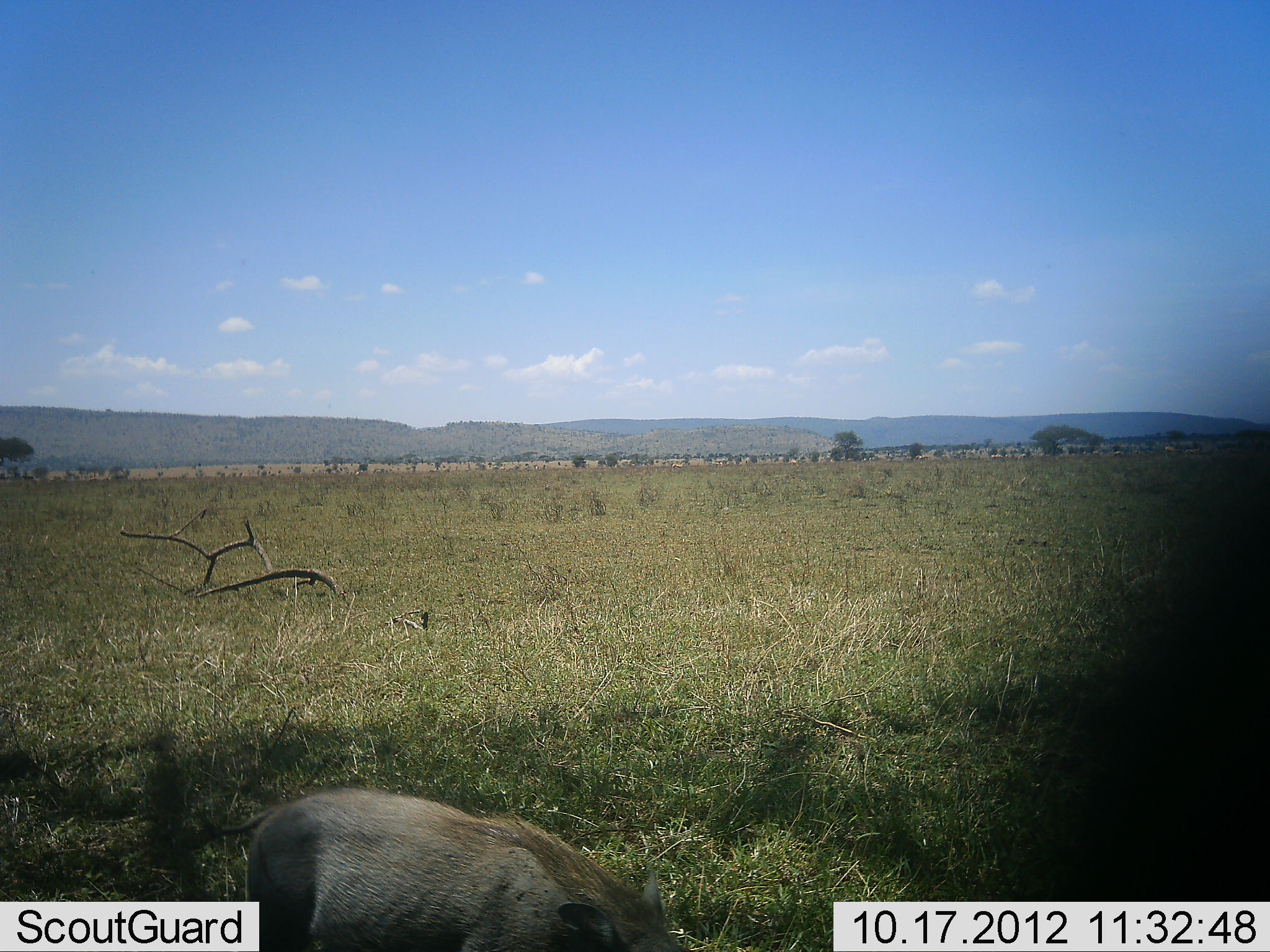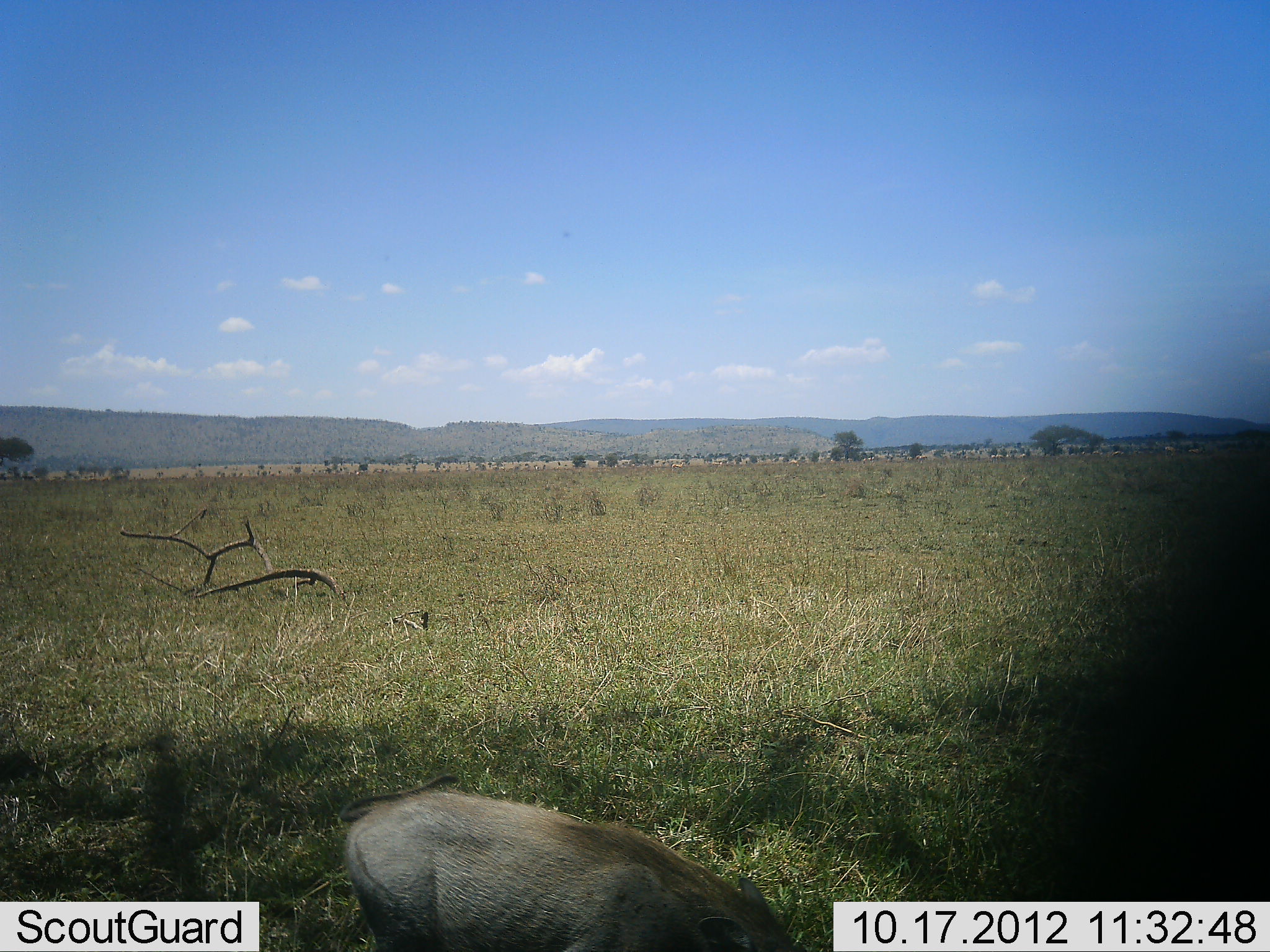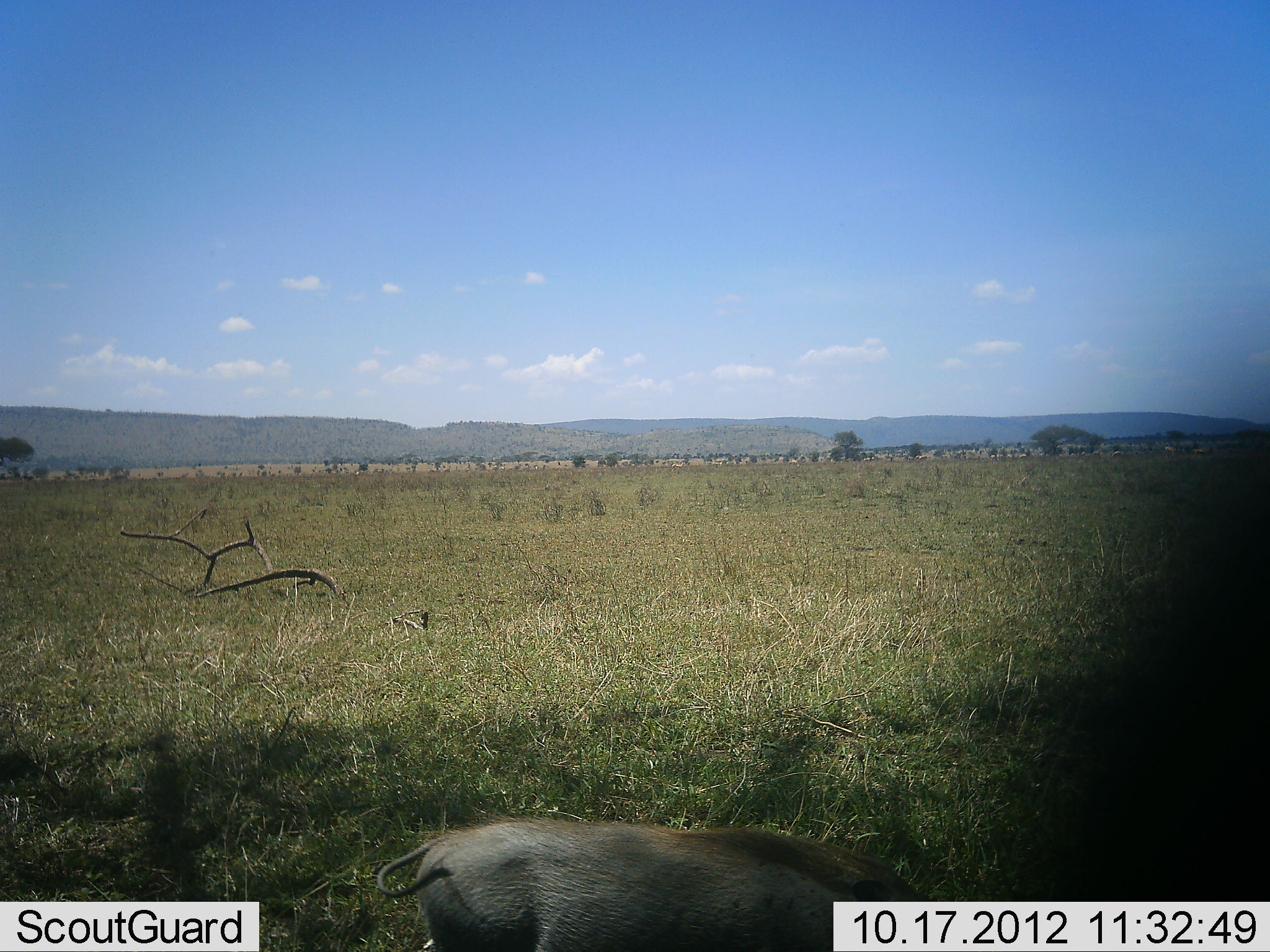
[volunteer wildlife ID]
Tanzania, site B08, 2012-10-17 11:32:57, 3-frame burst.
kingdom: Animalia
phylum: Chordata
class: Mammalia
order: Artiodactyla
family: Suidae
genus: Phacochoerus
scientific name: Phacochoerus africanus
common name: warthog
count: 1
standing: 10%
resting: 0%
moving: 100%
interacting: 0%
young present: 0%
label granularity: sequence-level